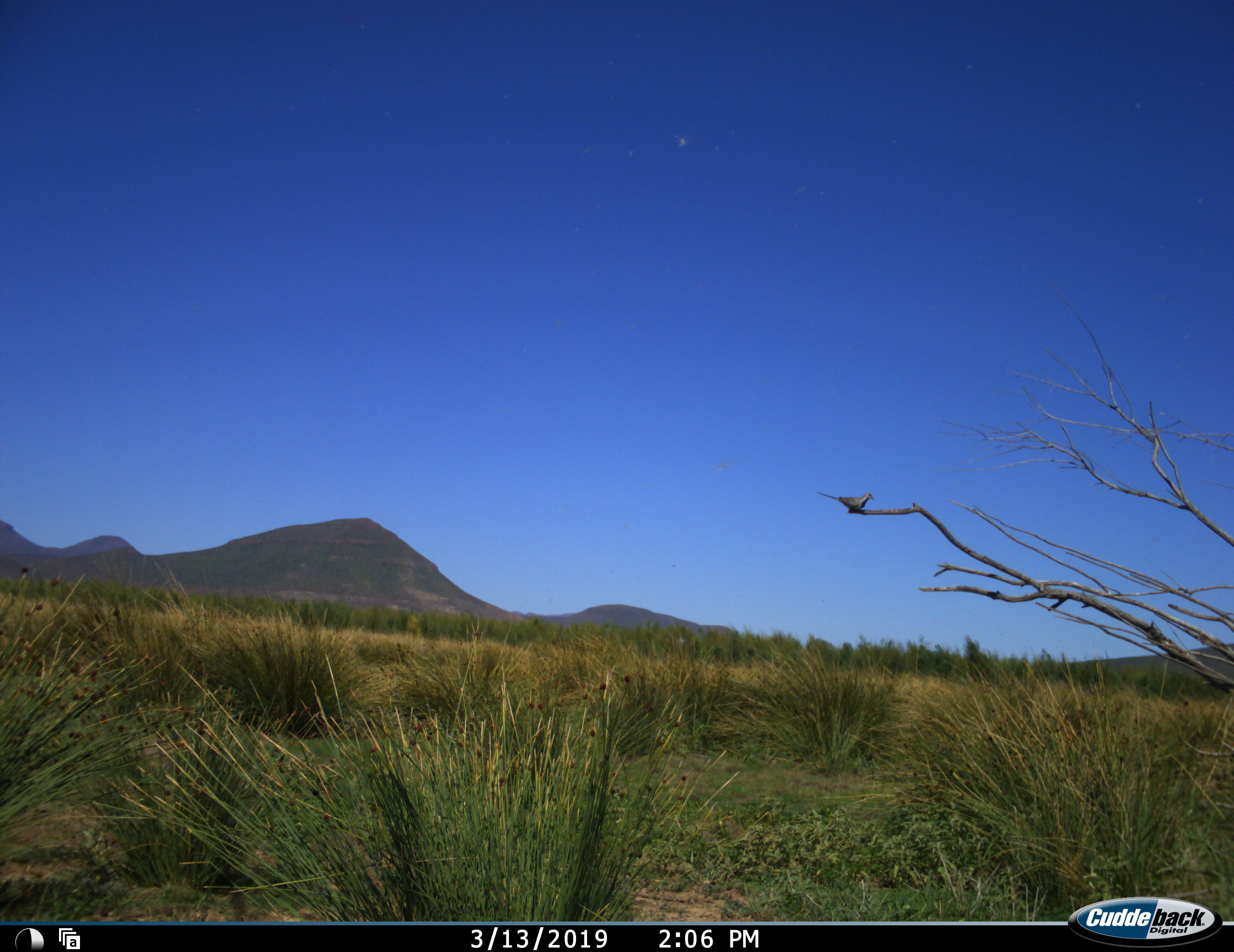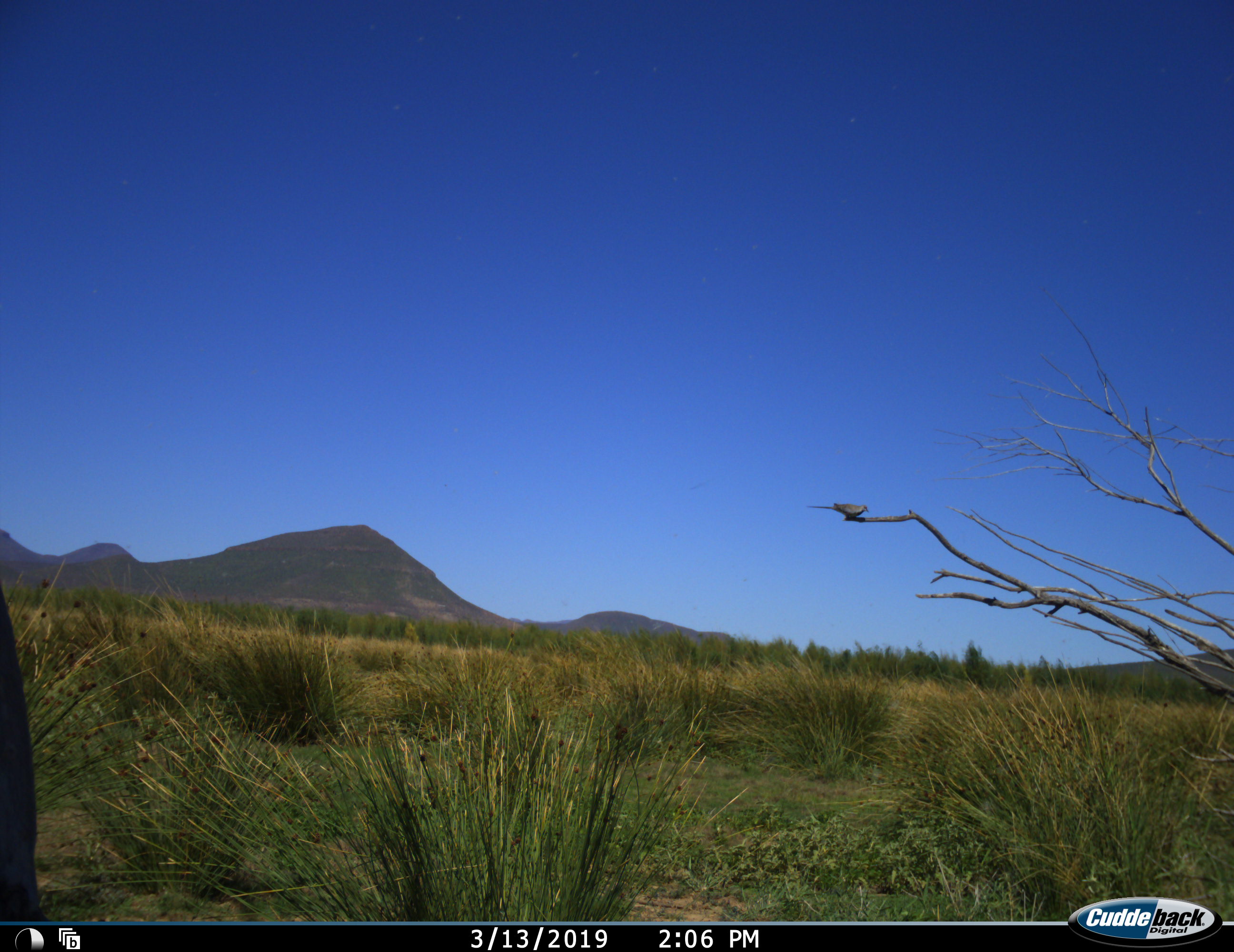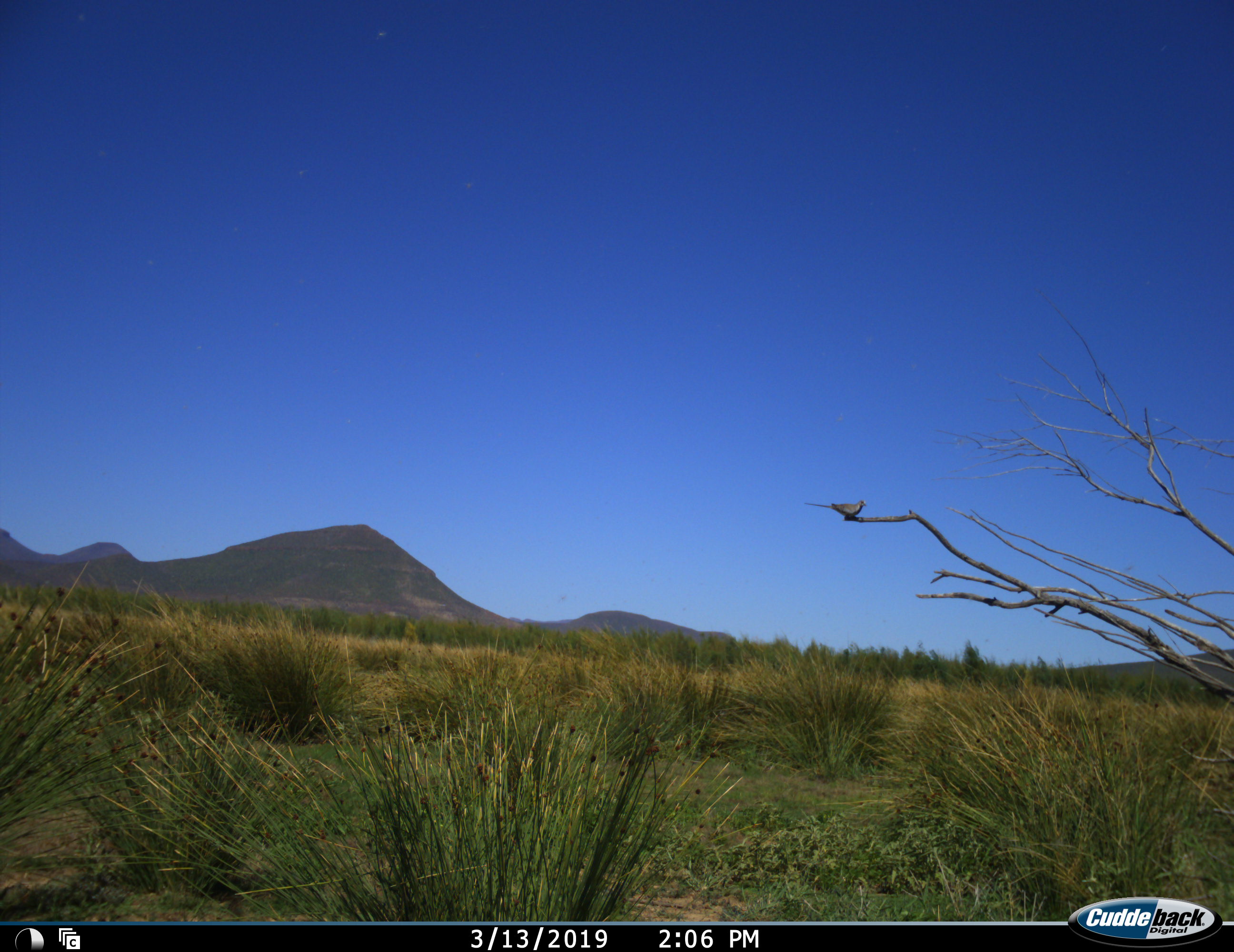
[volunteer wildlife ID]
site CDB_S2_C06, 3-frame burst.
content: unidentified animal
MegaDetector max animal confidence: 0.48